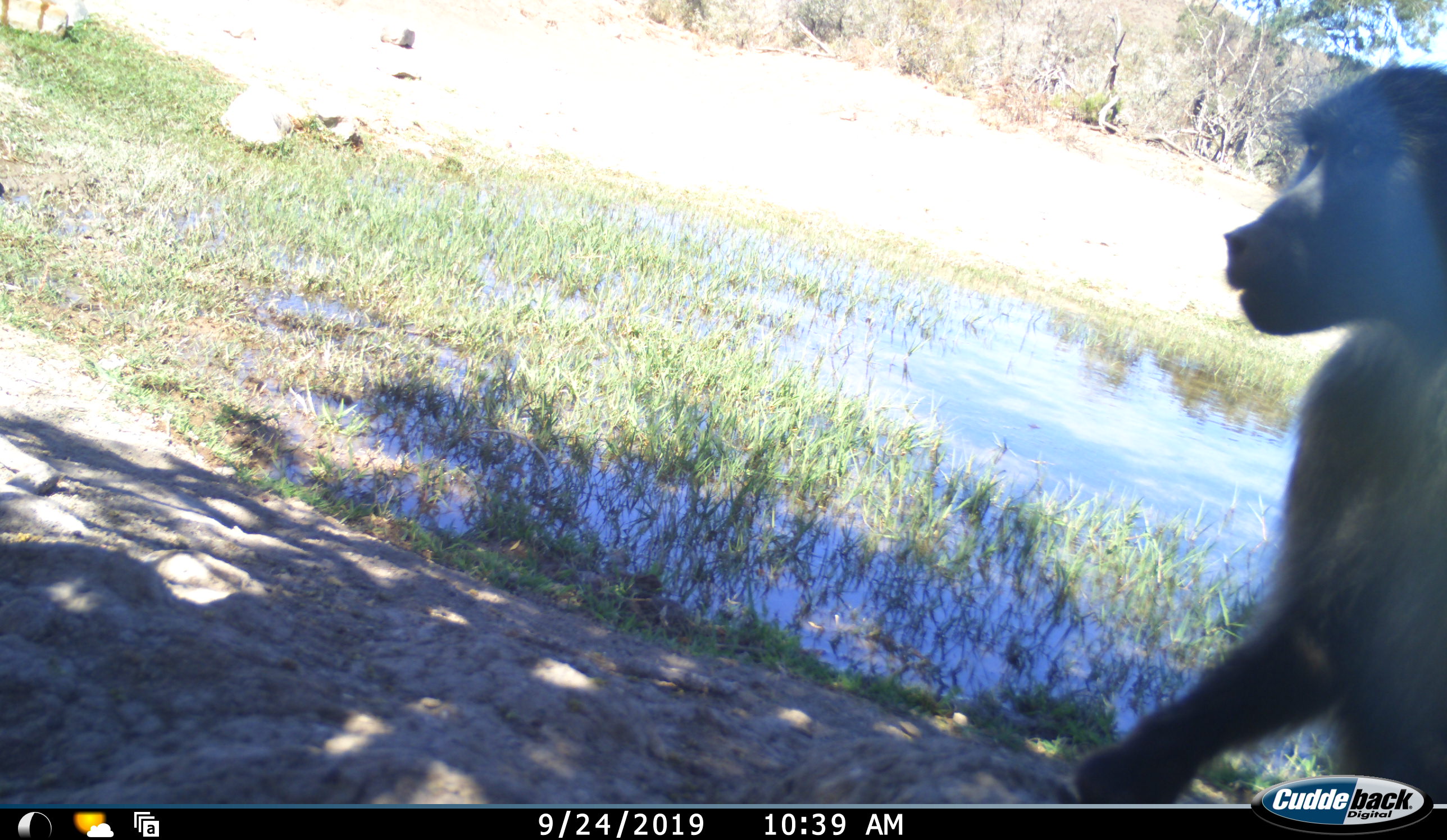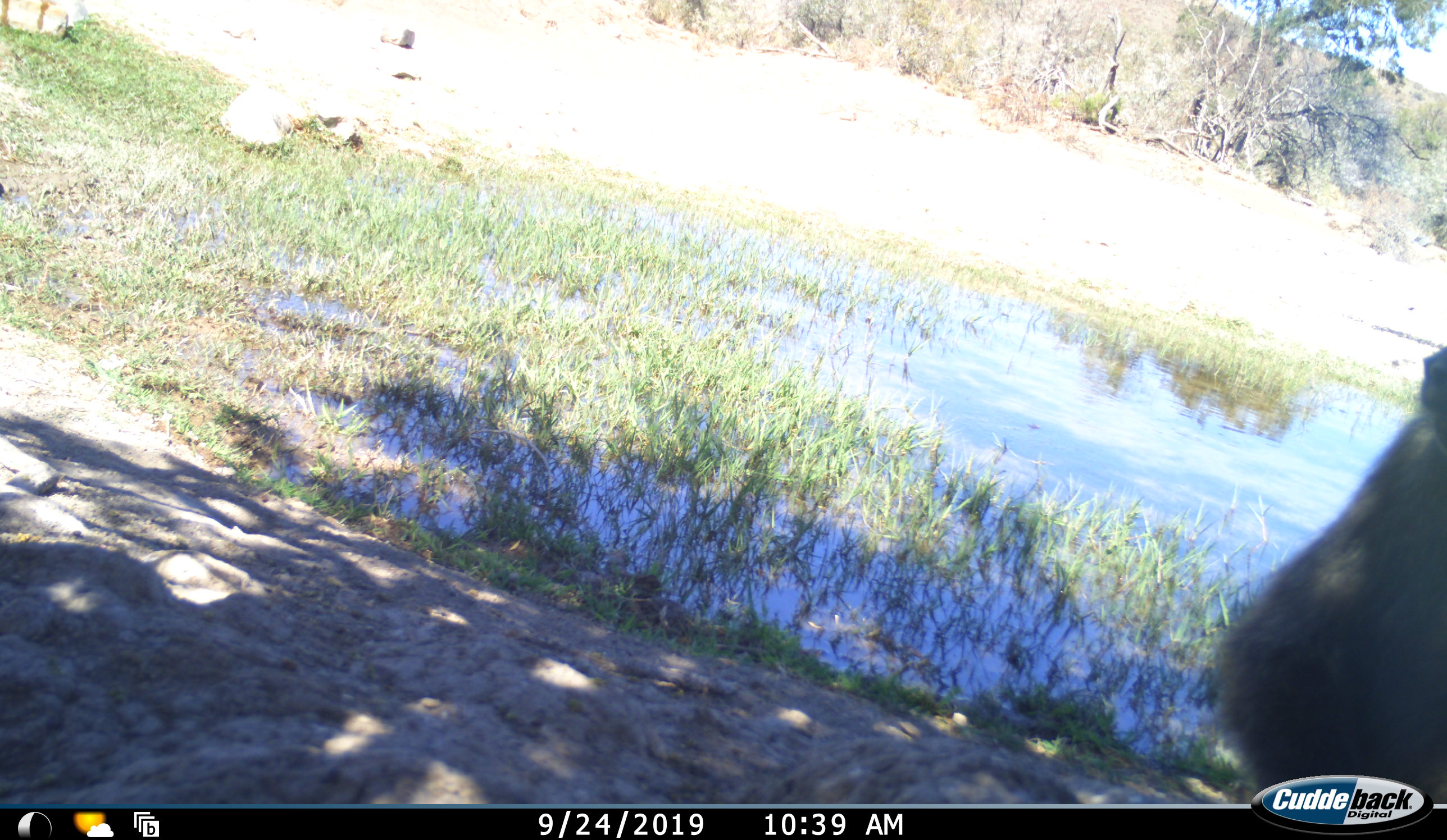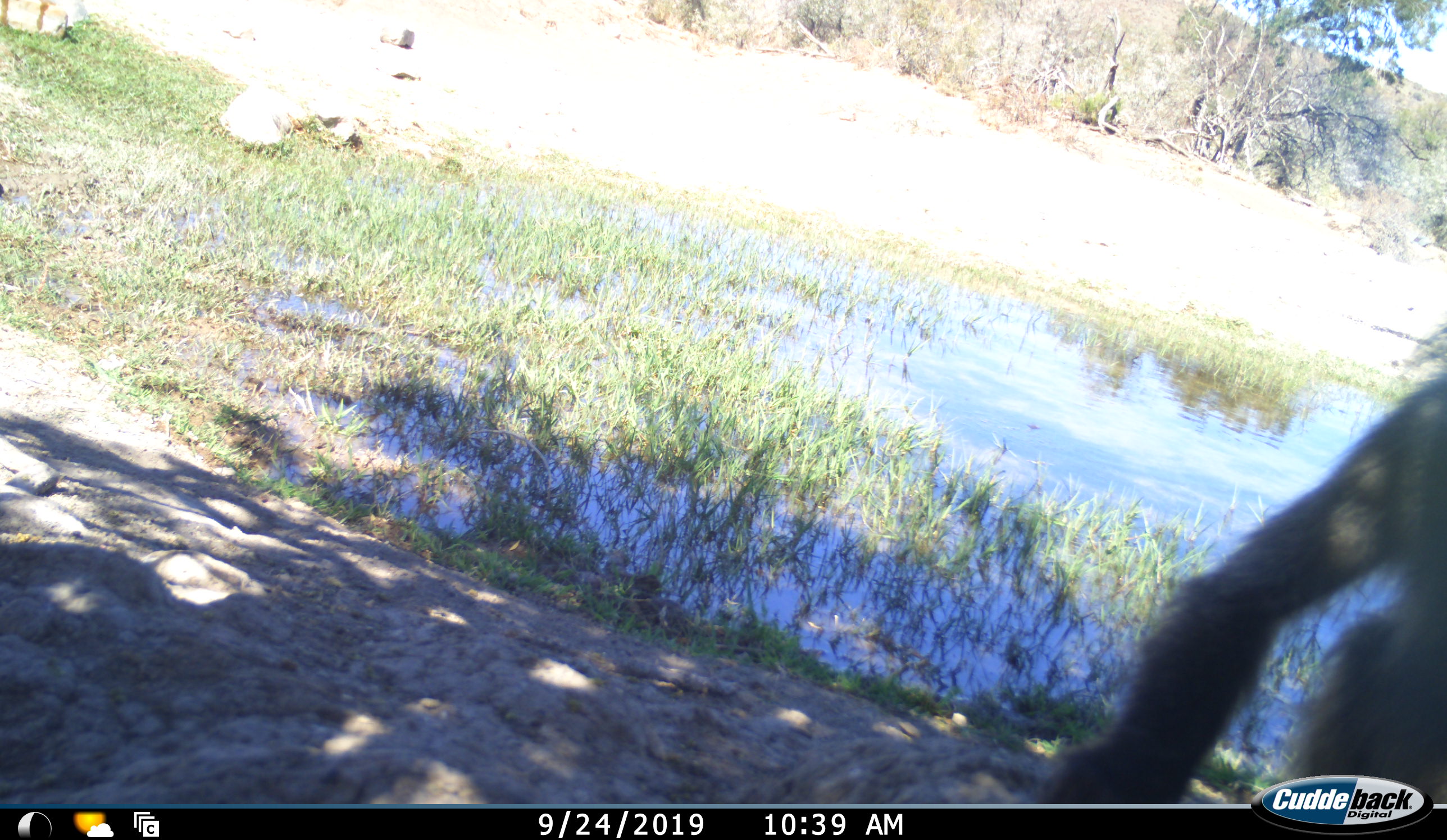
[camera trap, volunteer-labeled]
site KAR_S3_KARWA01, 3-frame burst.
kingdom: Animalia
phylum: Chordata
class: Mammalia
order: Primates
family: Cercopithecidae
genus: Papio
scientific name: Papio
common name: baboon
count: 1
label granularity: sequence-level